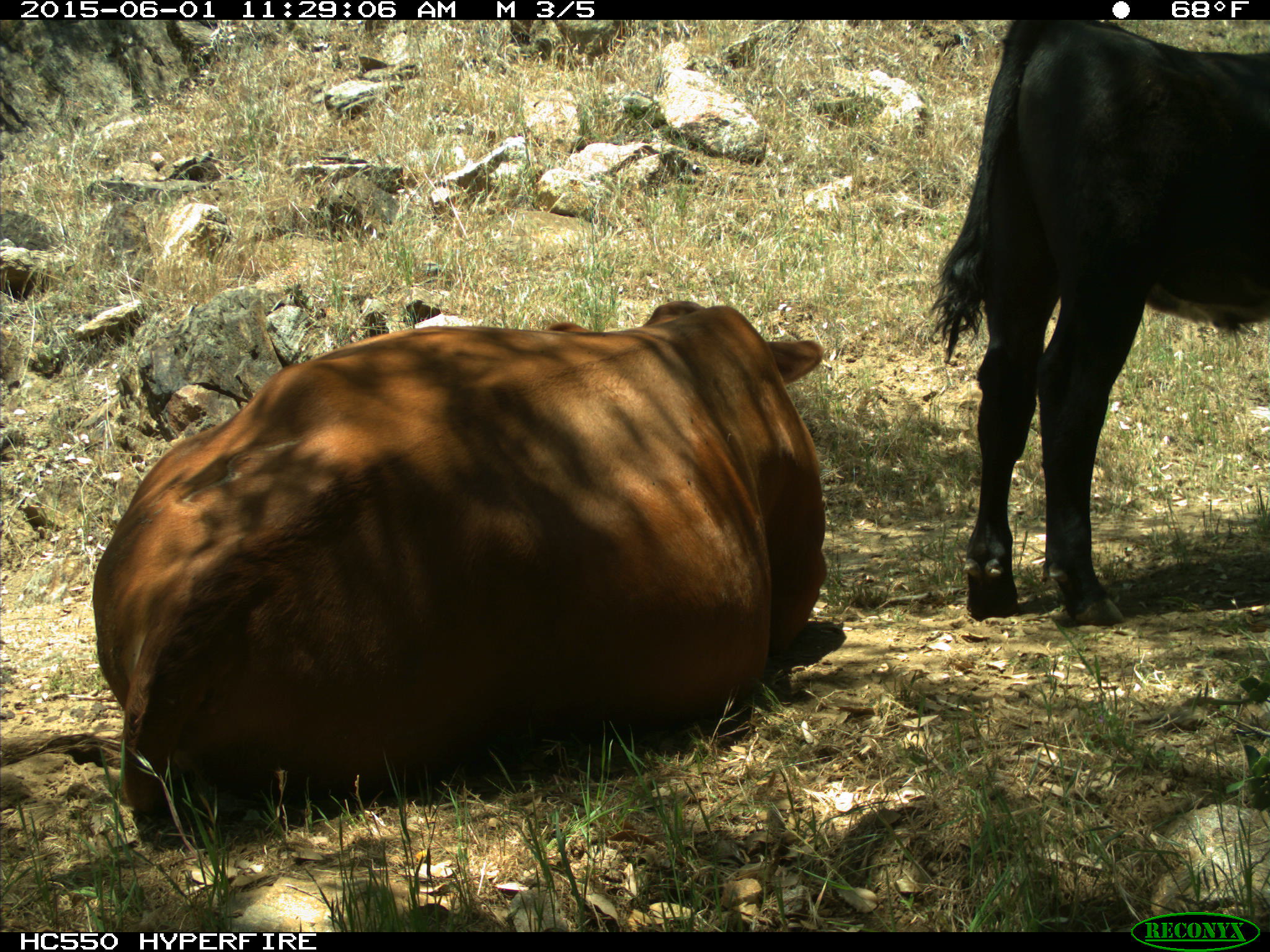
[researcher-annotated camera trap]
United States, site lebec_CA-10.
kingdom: Animalia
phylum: Chordata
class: Mammalia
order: Artiodactyla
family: Bovidae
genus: Bos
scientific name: Bos taurus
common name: domestic cow